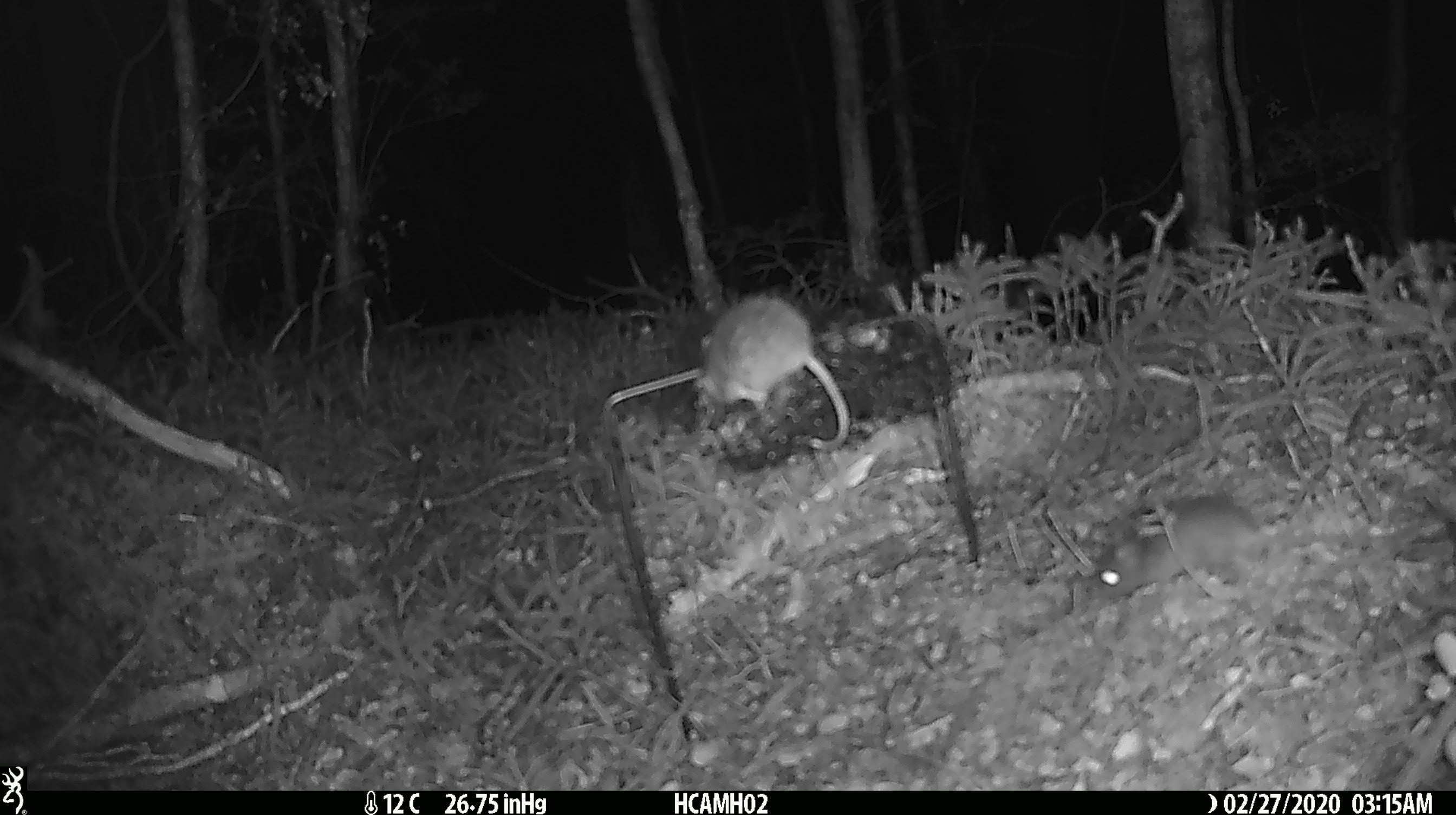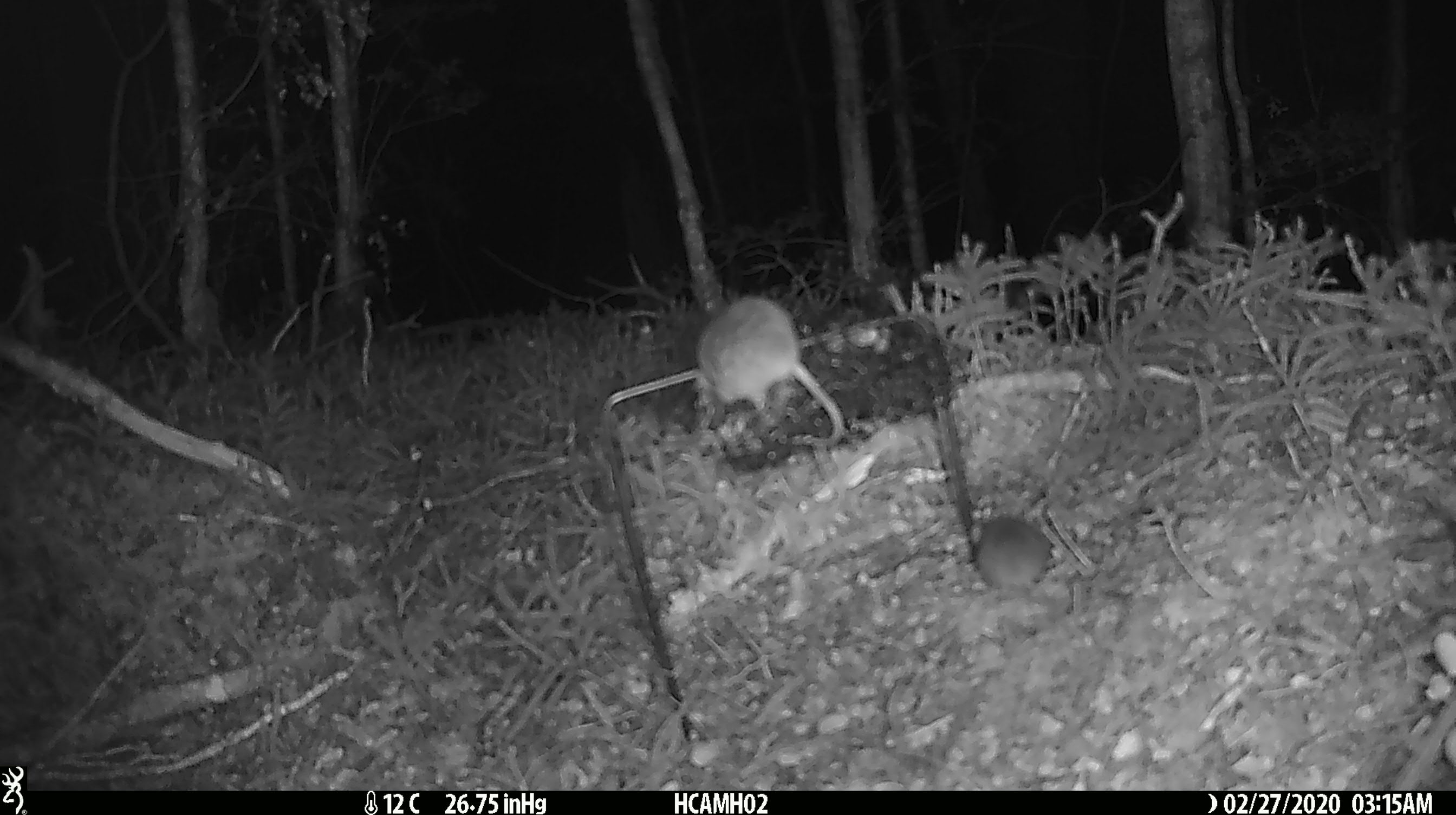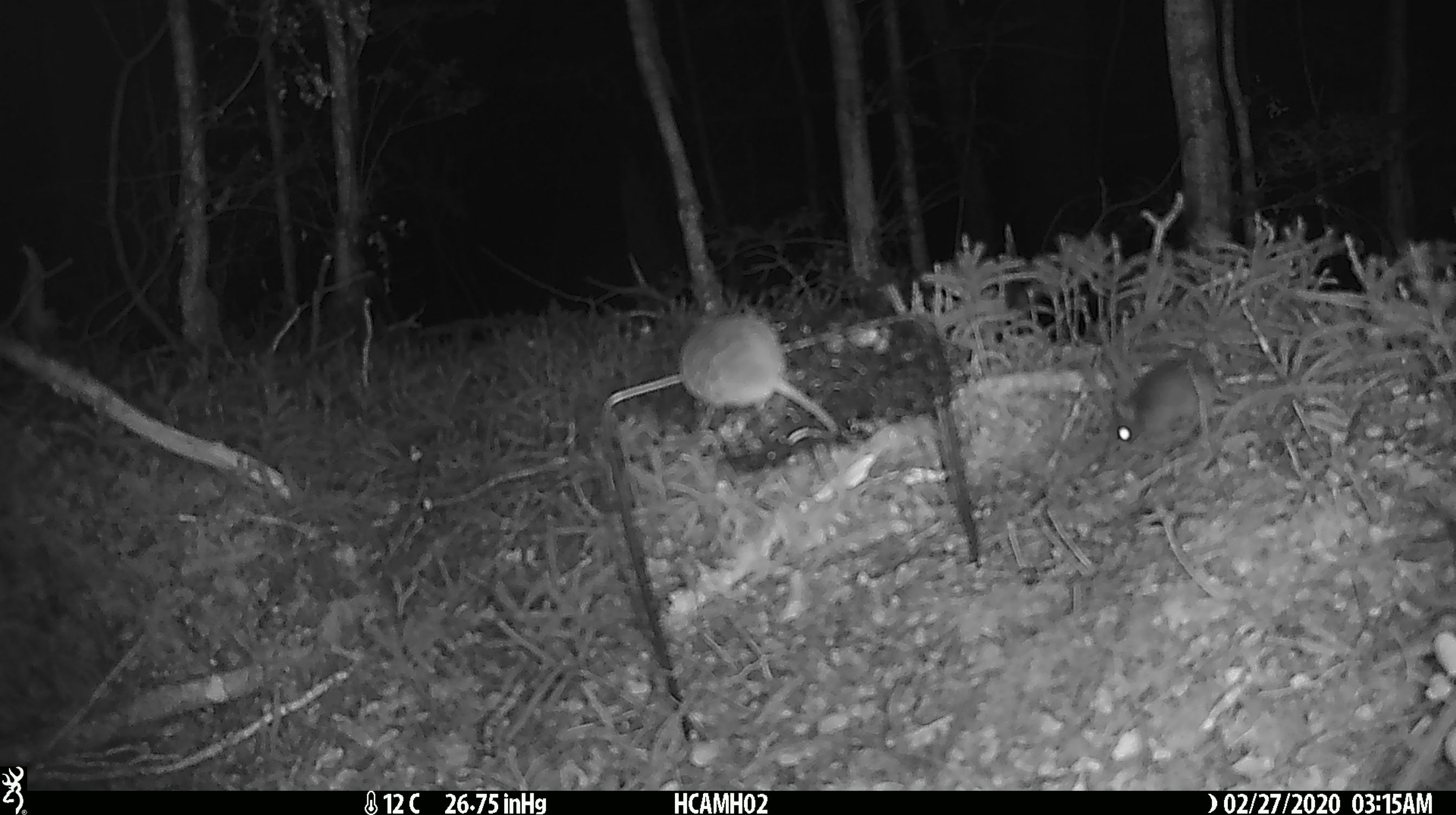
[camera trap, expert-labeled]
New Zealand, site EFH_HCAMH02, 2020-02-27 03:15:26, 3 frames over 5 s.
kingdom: Animalia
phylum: Chordata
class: Mammalia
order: Rodentia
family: Muridae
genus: Mus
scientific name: Mus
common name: mouse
Mouse (Mus).